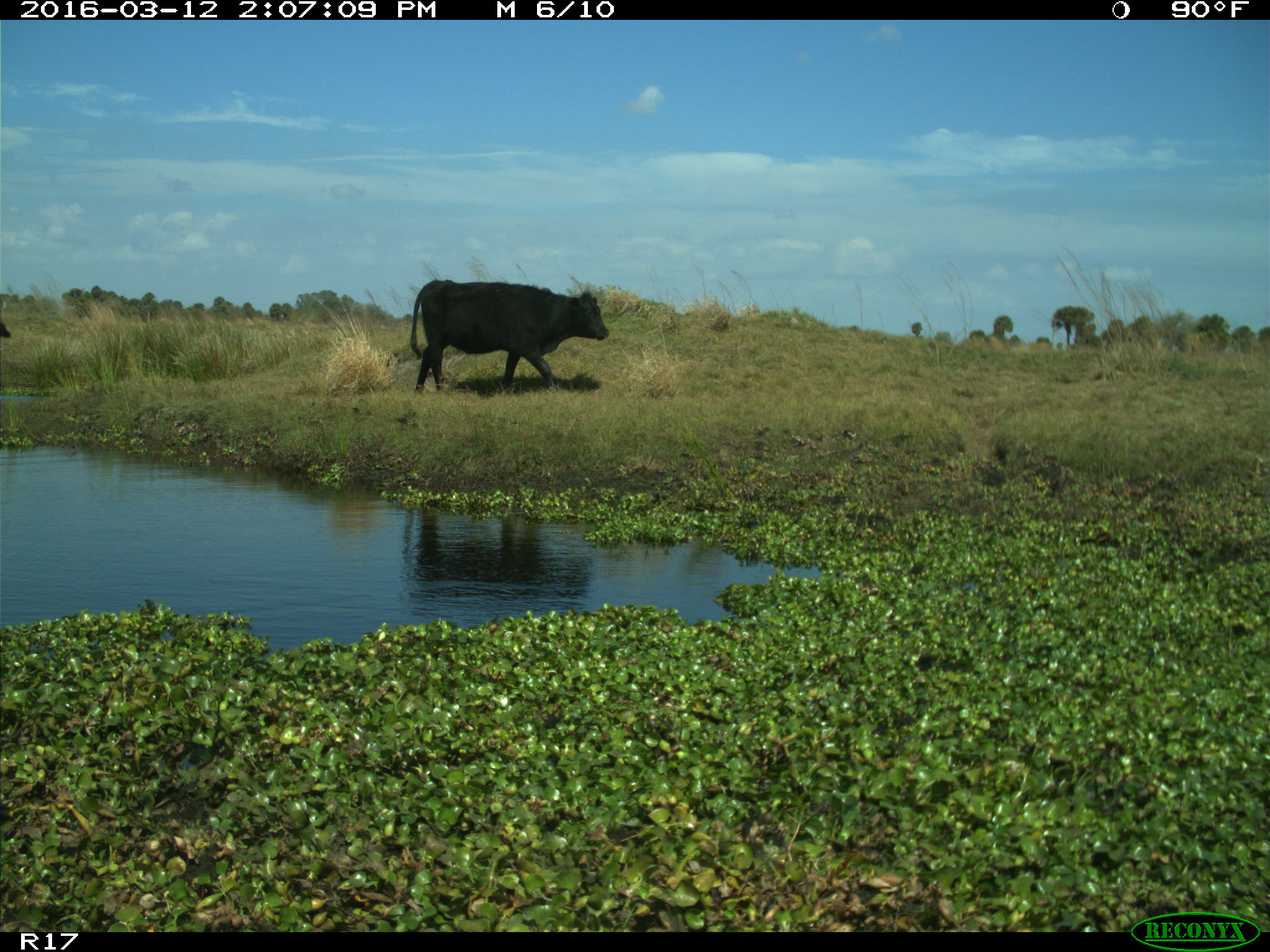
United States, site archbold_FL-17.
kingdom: Animalia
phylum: Chordata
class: Mammalia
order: Artiodactyla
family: Bovidae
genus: Bos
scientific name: Bos taurus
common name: domestic cow